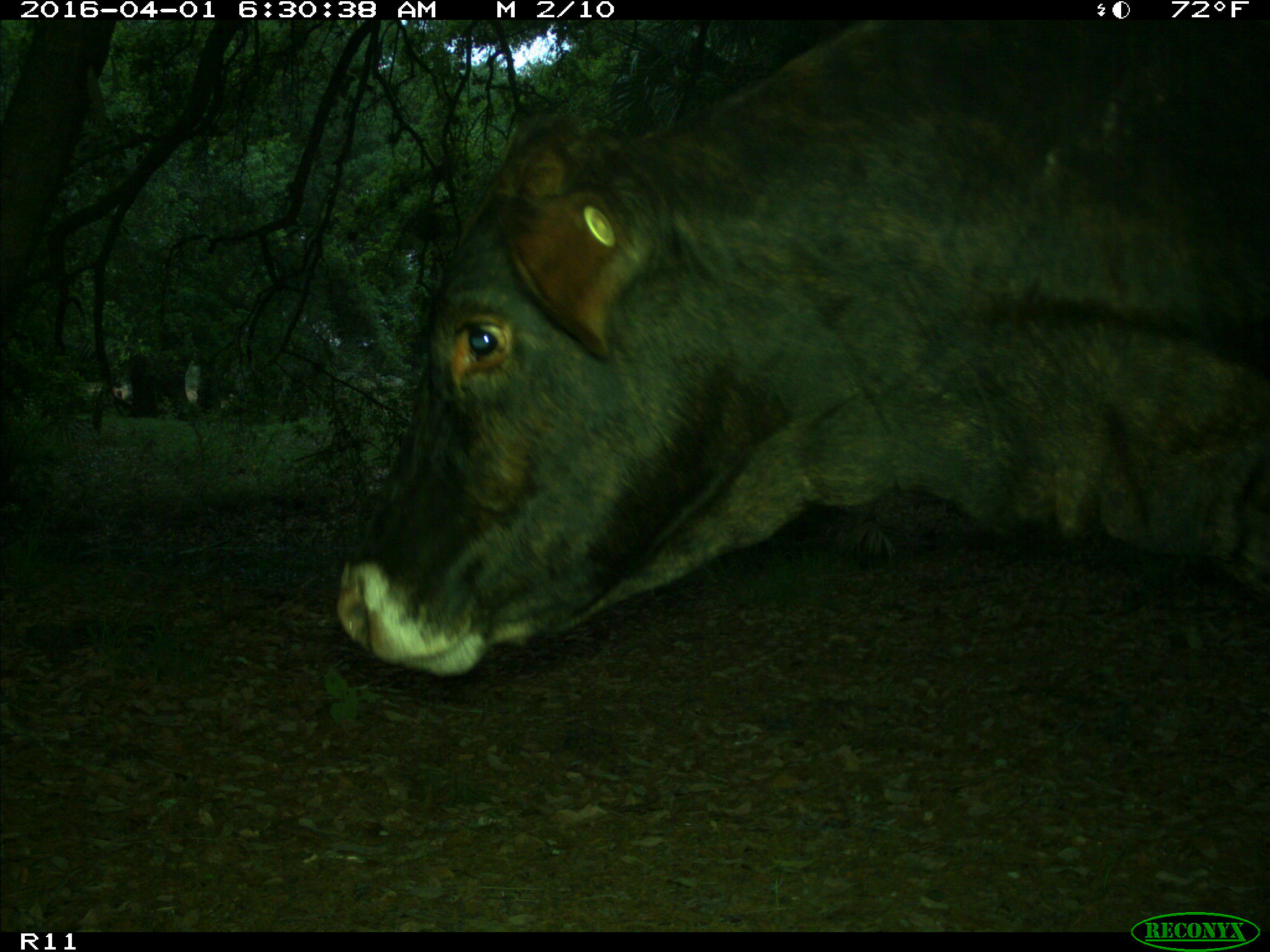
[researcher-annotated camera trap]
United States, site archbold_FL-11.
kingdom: Animalia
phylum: Chordata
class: Mammalia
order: Artiodactyla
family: Bovidae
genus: Bos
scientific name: Bos taurus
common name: domestic cow